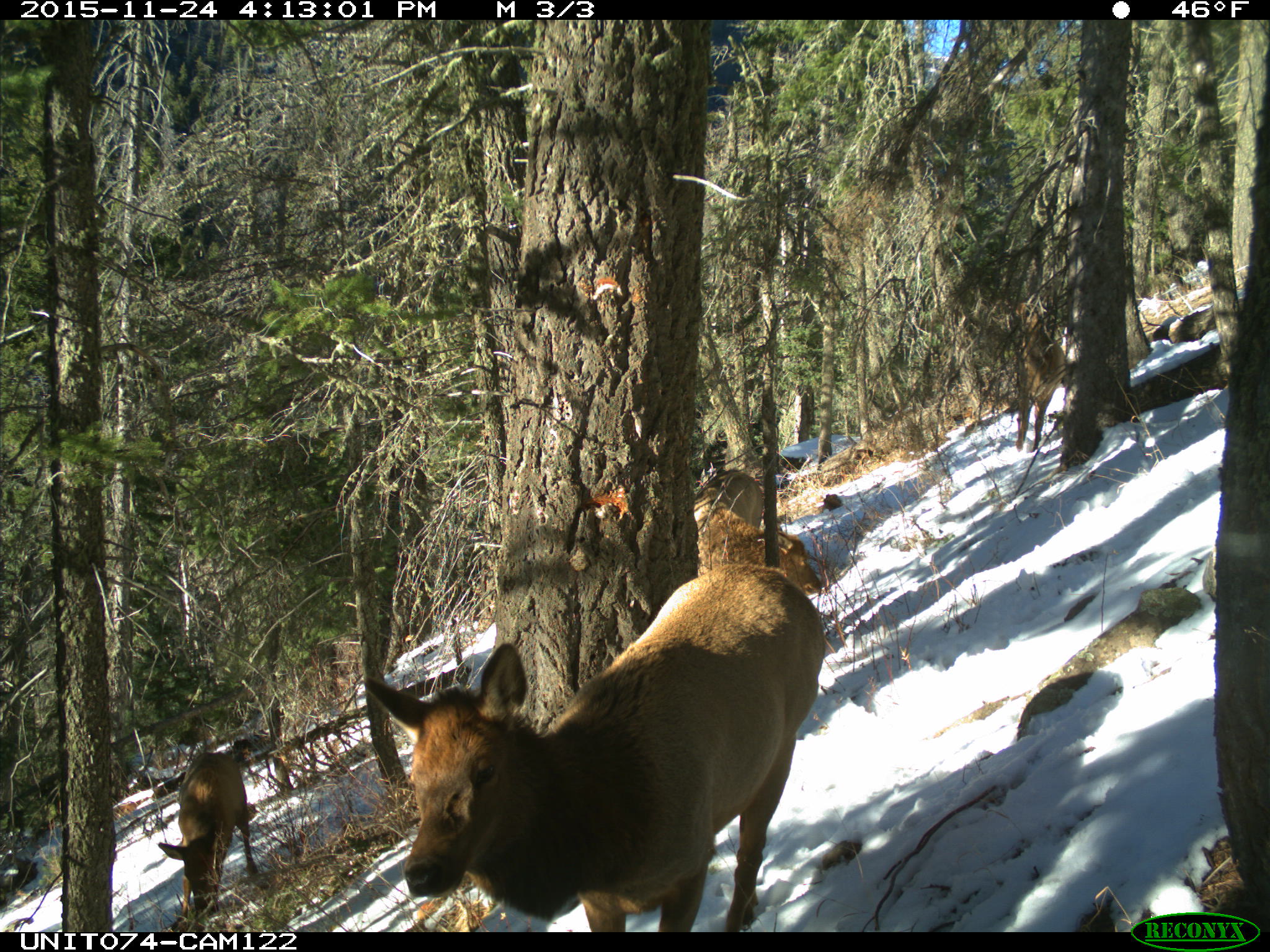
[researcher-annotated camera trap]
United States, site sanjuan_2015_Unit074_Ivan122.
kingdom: Animalia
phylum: Chordata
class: Mammalia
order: Artiodactyla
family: Cervidae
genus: Cervus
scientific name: Cervus elaphus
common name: red deer